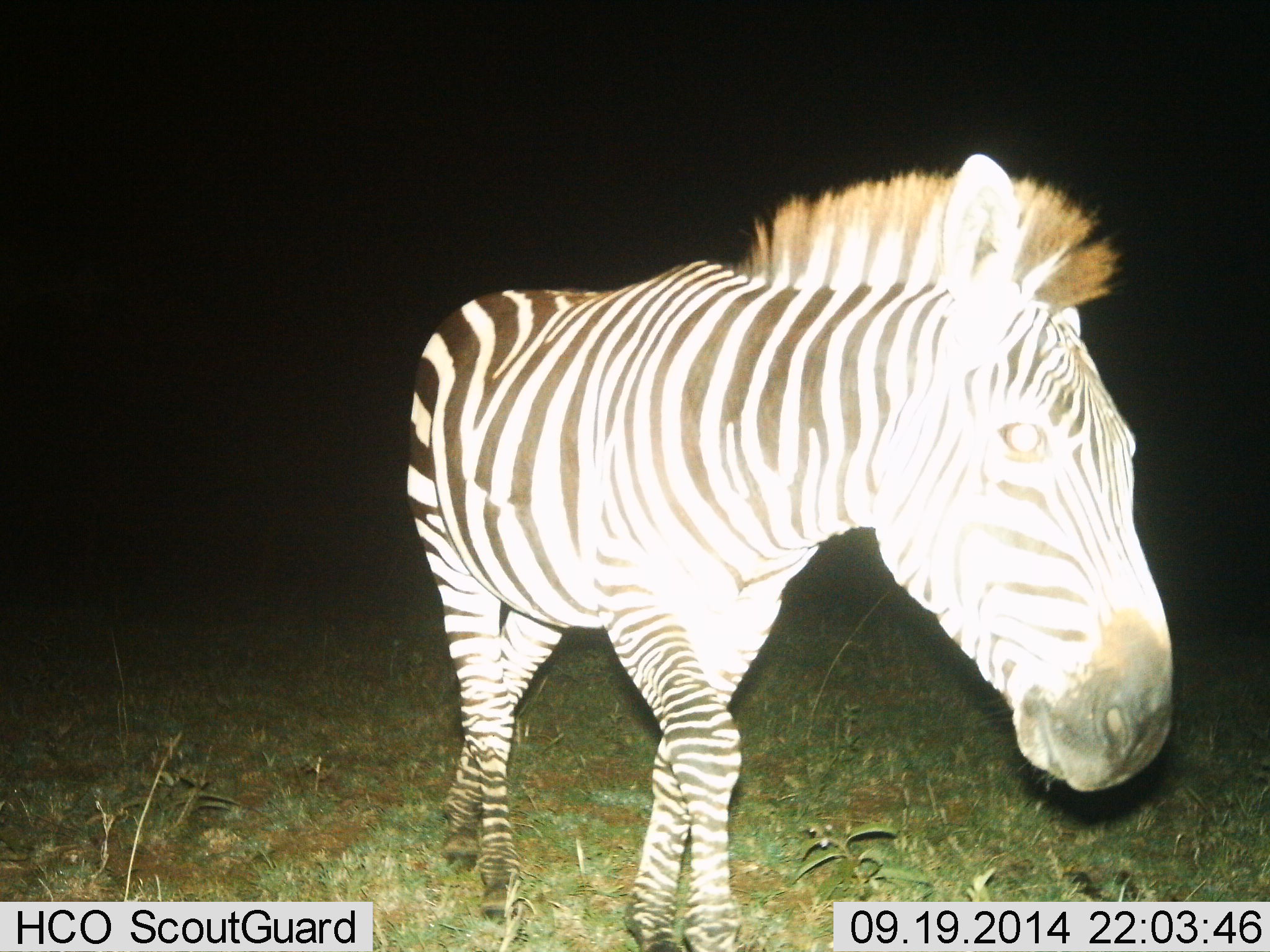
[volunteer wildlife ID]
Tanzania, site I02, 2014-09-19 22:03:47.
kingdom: Animalia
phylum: Chordata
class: Mammalia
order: Perissodactyla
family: Equidae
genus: Equus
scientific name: Equus quagga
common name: plains zebra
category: zebra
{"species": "zebra (plains zebra) (Equus quagga)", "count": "1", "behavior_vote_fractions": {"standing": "30%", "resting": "10%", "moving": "60%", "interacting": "0%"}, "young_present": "0%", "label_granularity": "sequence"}